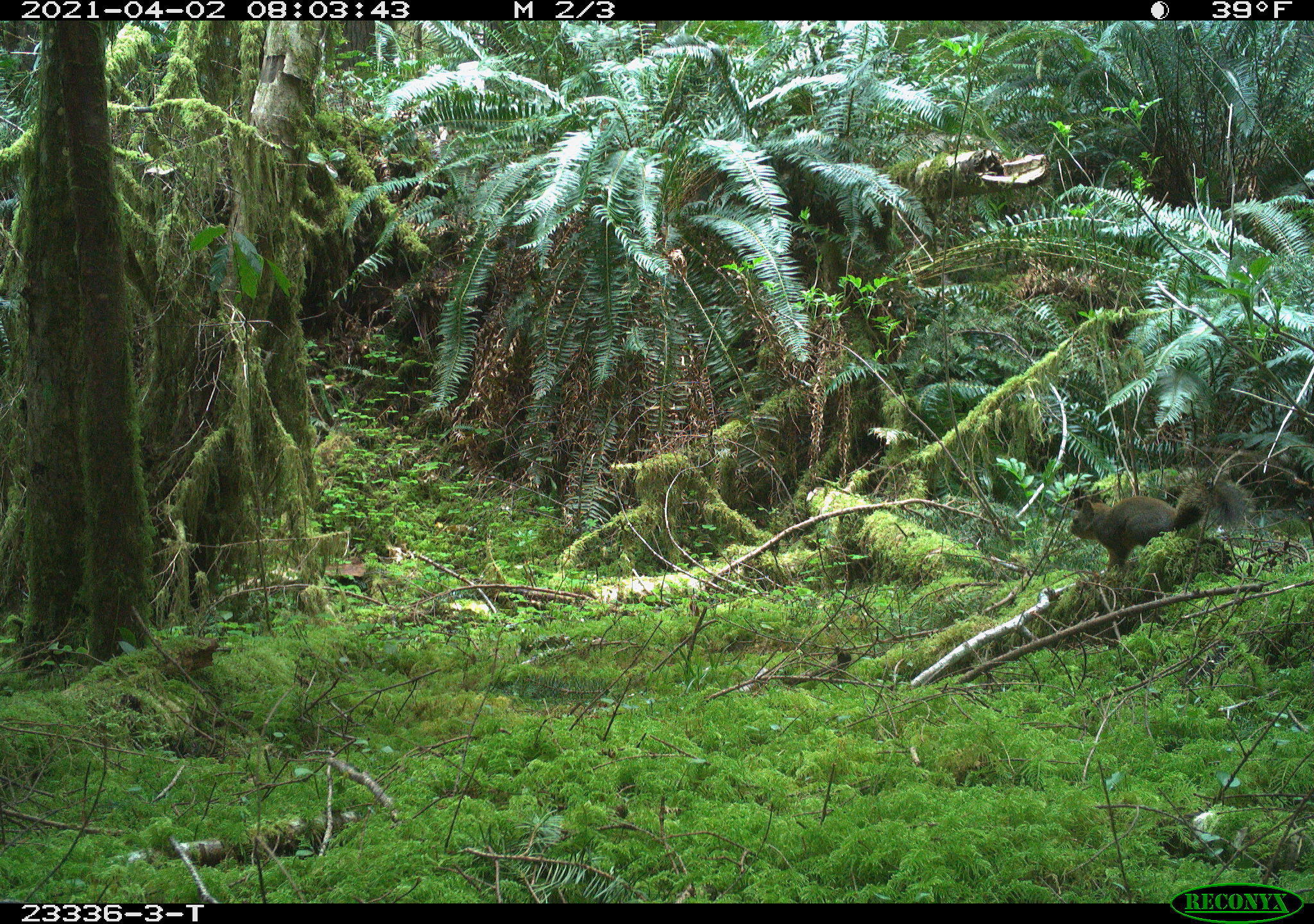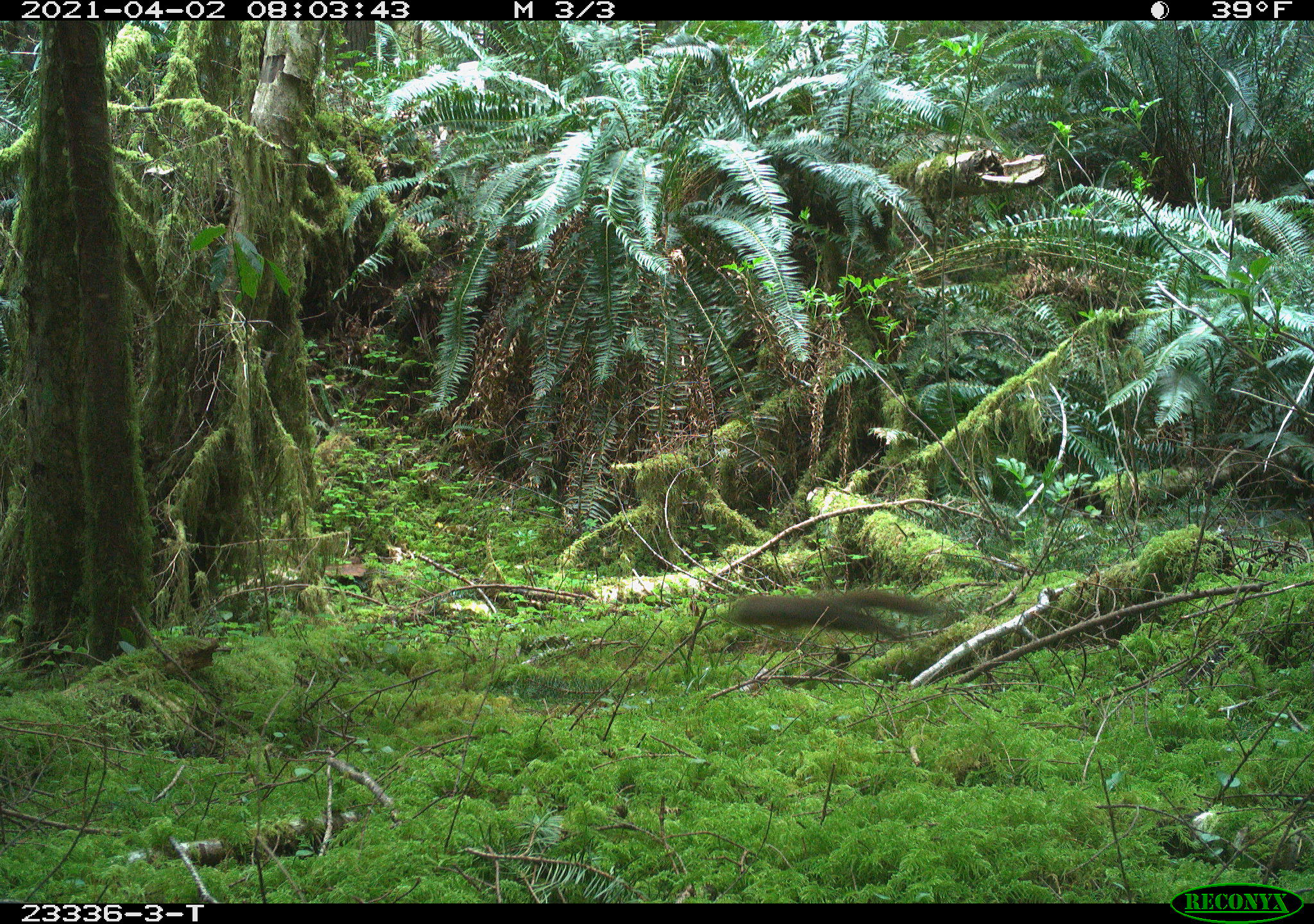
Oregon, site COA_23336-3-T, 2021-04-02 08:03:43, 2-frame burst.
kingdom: Animalia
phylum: Chordata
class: Mammalia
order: Rodentia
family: Sciuridae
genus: Tamiasciurus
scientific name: Tamiasciurus douglasii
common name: douglas squirrel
Douglas squirrel (Tamiasciurus douglasii).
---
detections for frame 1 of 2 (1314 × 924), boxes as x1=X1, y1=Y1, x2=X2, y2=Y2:
douglas squirrel: x1=1057, y1=484, x2=1253, y2=568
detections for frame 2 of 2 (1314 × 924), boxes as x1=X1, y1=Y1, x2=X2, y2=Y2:
douglas squirrel: x1=721, y1=585, x2=946, y2=651